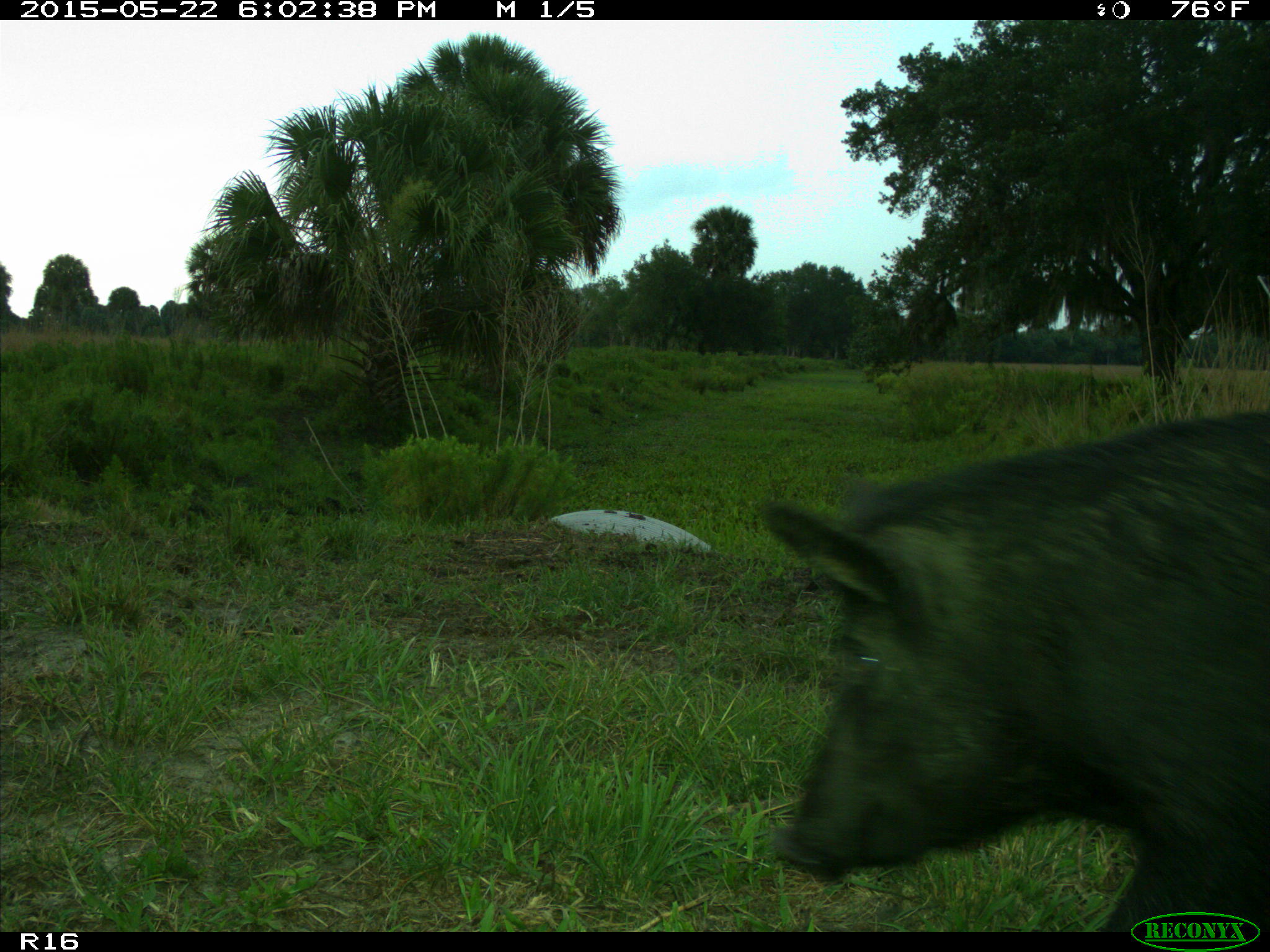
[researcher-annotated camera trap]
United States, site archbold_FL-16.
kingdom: Animalia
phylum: Chordata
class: Mammalia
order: Artiodactyla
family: Suidae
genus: Sus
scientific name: Sus scrofa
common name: wild boar